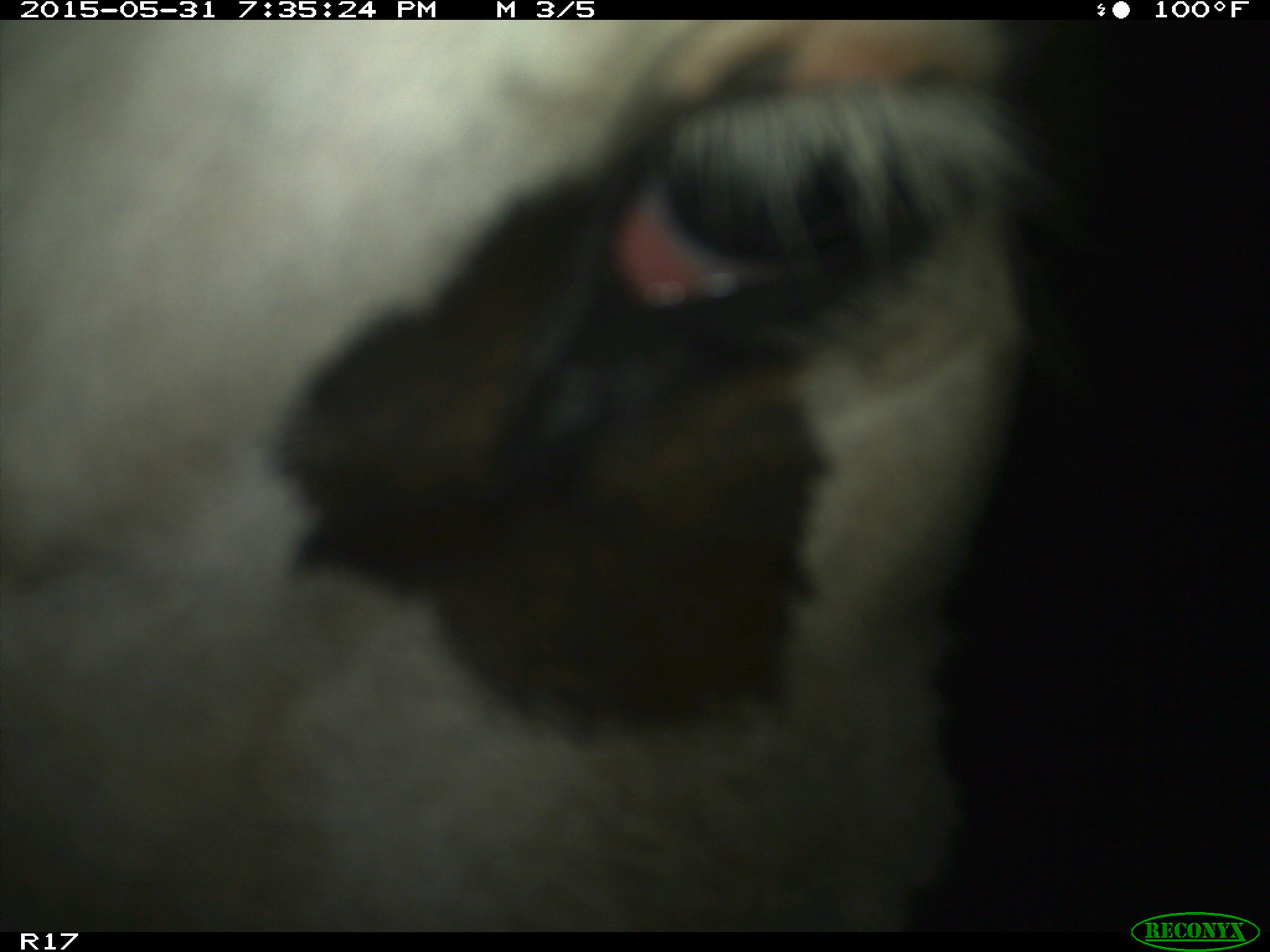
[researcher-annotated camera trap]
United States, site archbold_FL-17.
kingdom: Animalia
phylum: Chordata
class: Mammalia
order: Artiodactyla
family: Bovidae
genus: Bos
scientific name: Bos taurus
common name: domestic cow